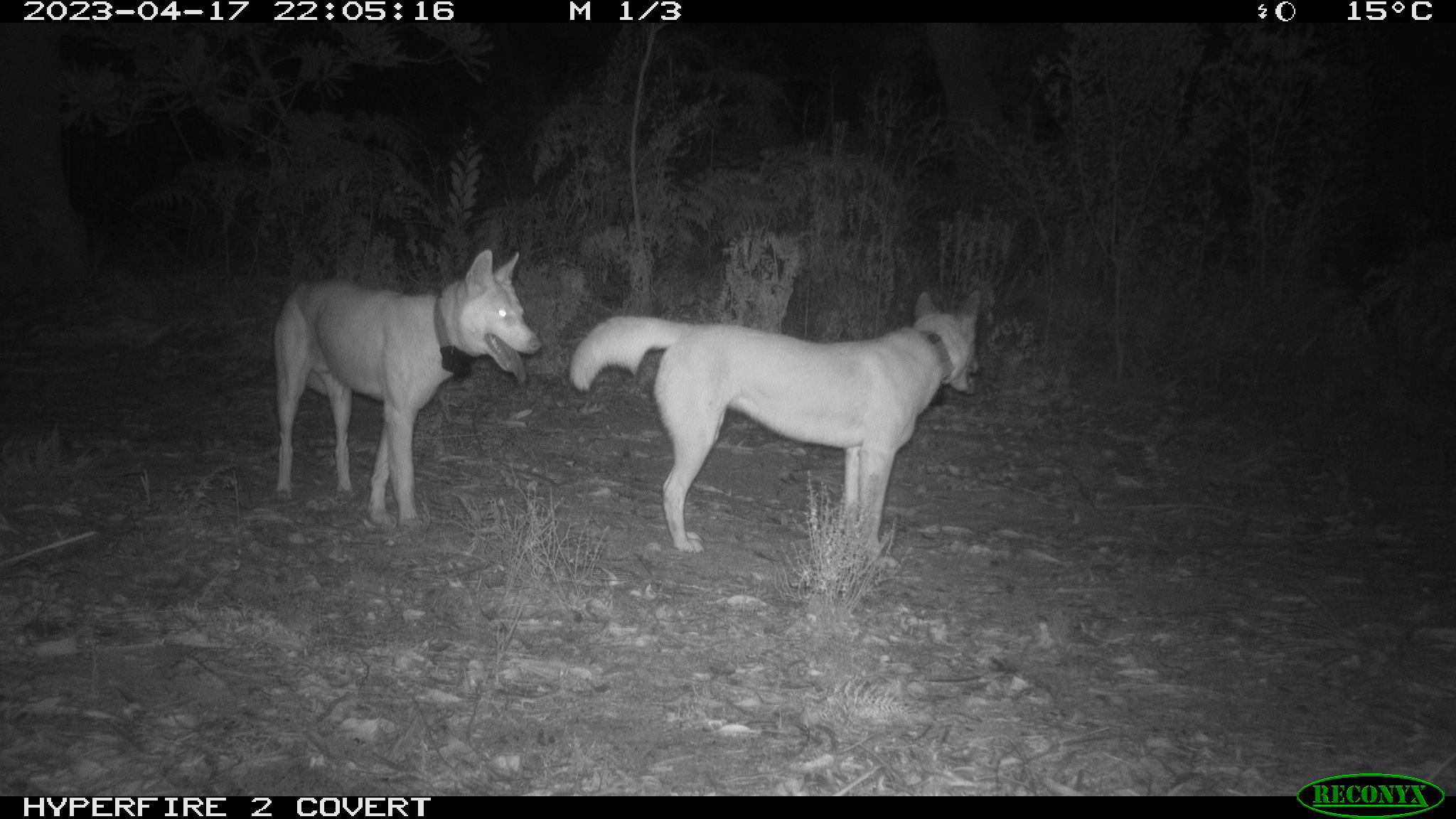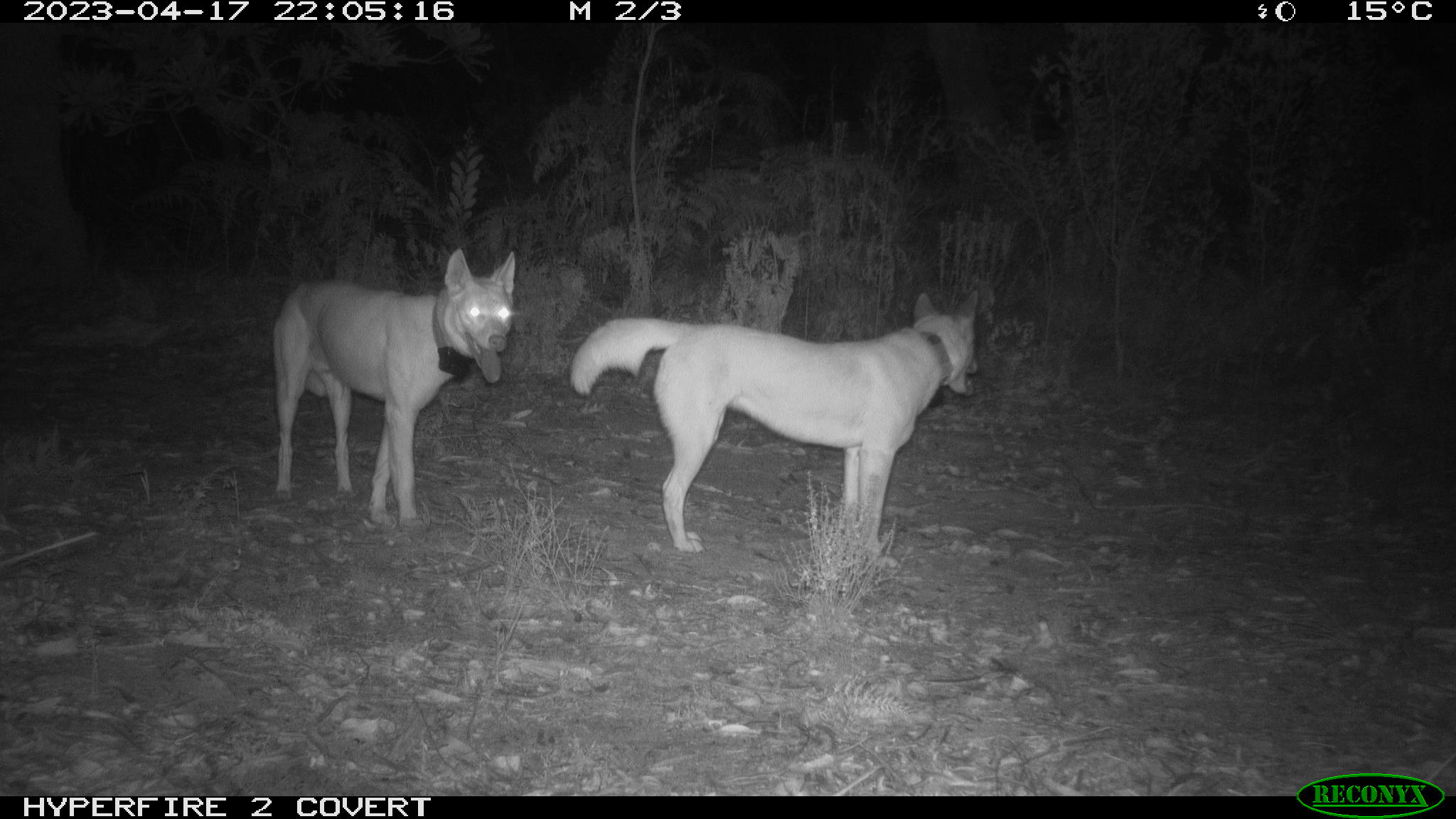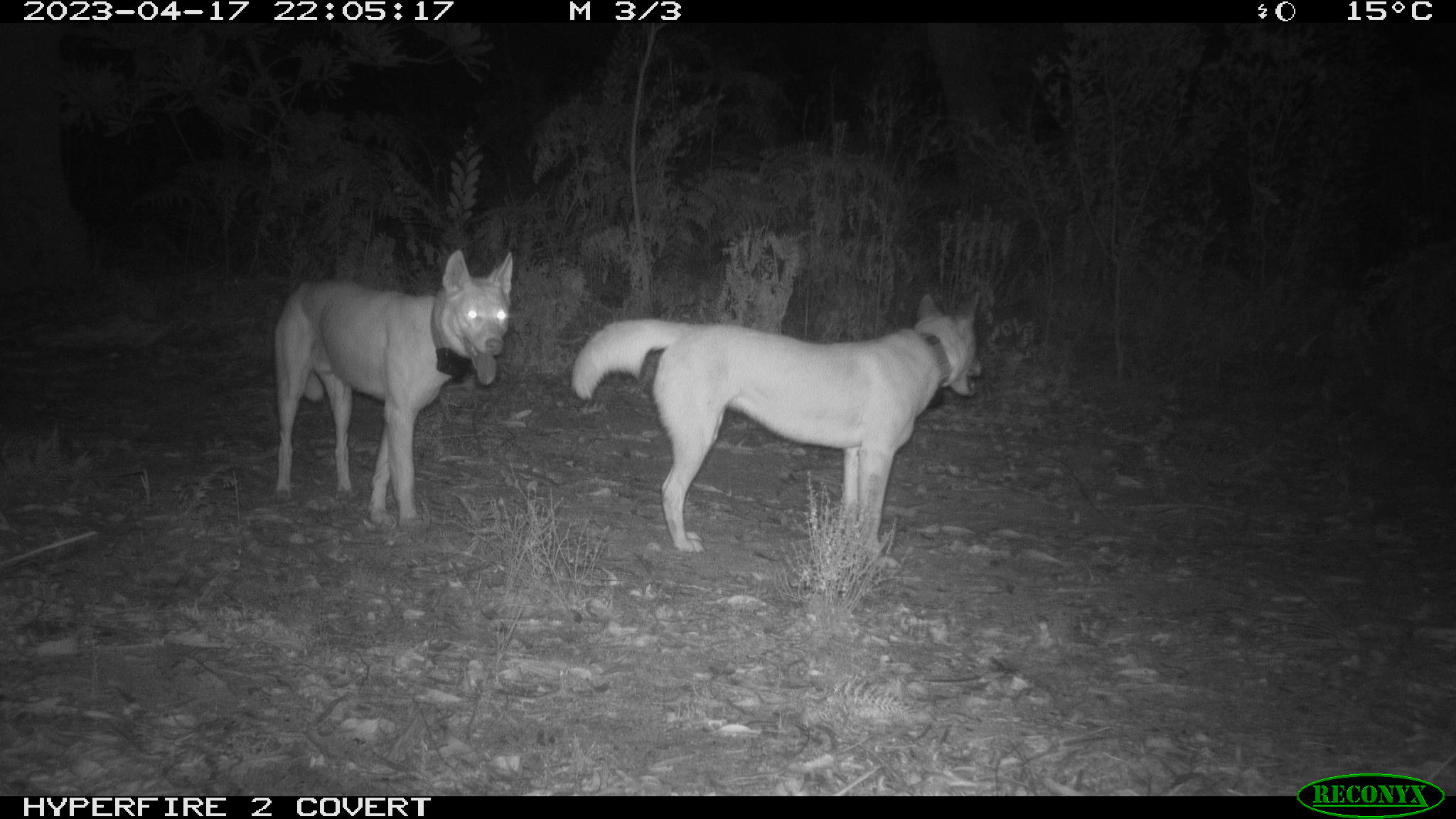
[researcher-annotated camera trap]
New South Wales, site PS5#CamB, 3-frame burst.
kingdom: Animalia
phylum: Chordata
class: Mammalia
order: Carnivora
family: Canidae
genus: Canis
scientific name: Canis familiaris dingo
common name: dingo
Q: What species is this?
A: Dingo (Canis familiaris dingo).